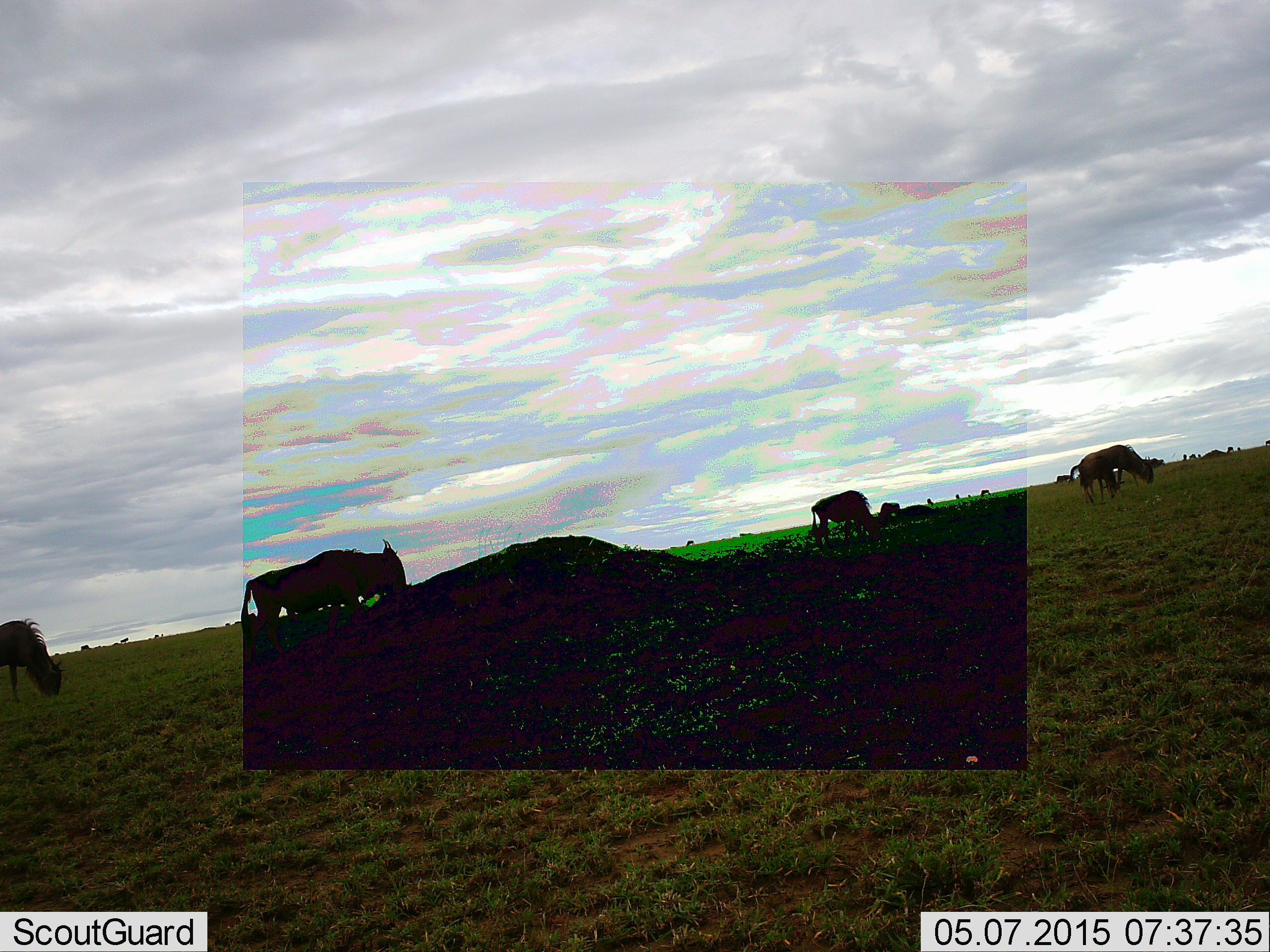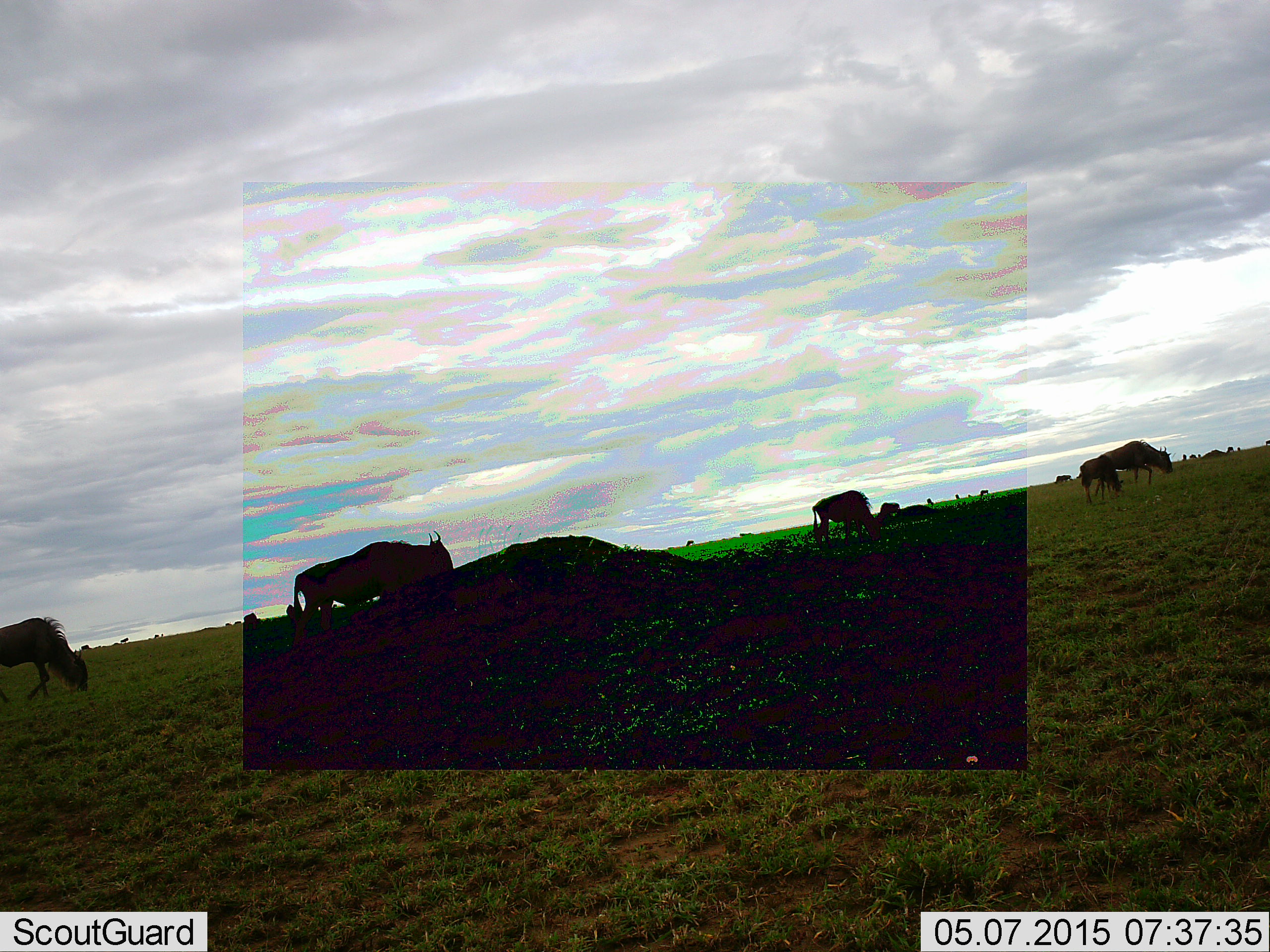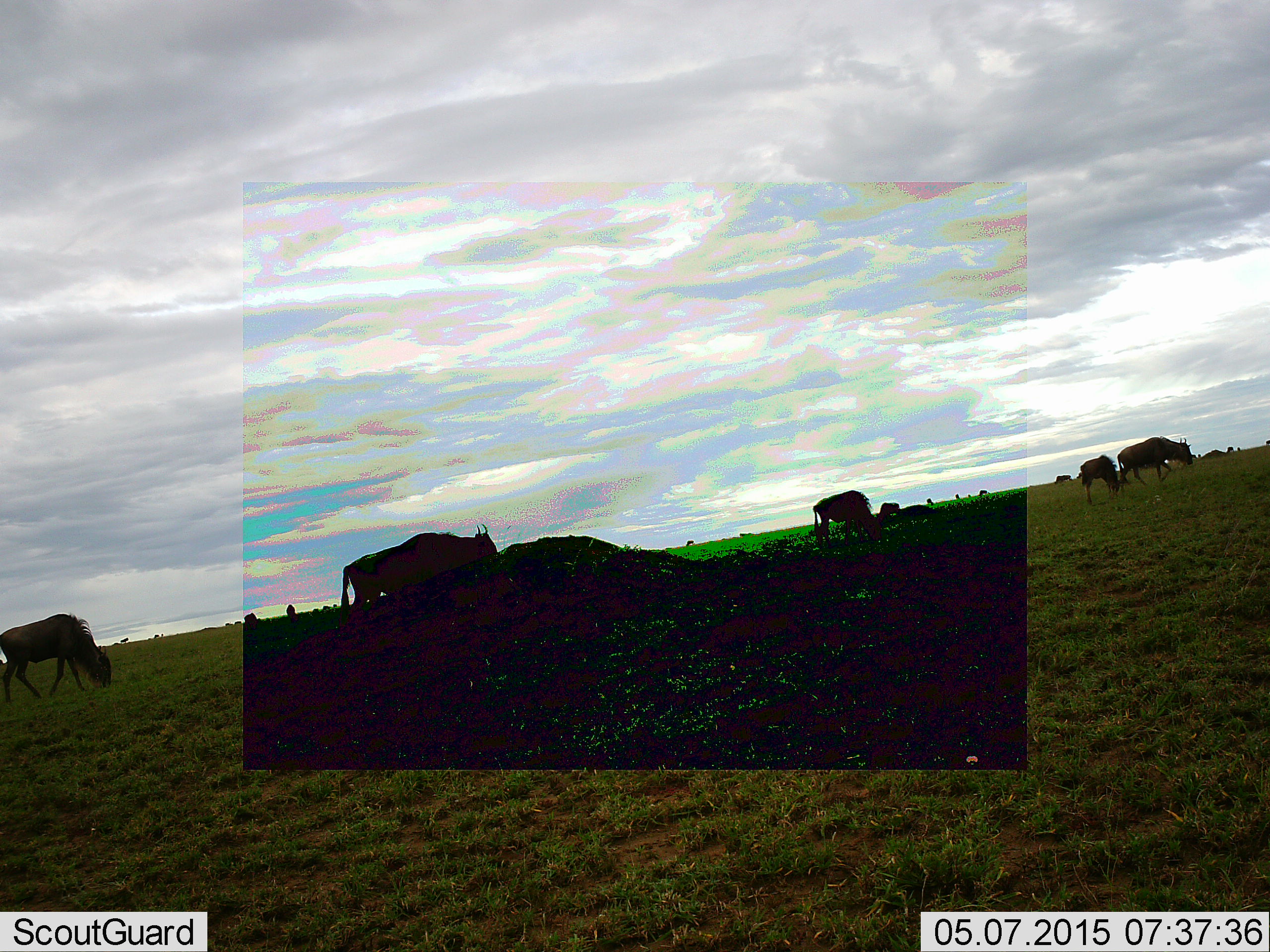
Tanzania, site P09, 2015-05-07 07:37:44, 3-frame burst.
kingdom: Animalia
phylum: Chordata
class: Mammalia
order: Artiodactyla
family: Bovidae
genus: Connochaetes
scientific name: Connochaetes taurinus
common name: blue wildebeest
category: wildebeest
Wildebeest (blue wildebeest) (Connochaetes taurinus), count 6. Behavior (volunteer vote fractions): standing 20%, resting 0%, moving 90%, interacting 0%. Young present (vote fraction): 40%. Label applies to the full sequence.